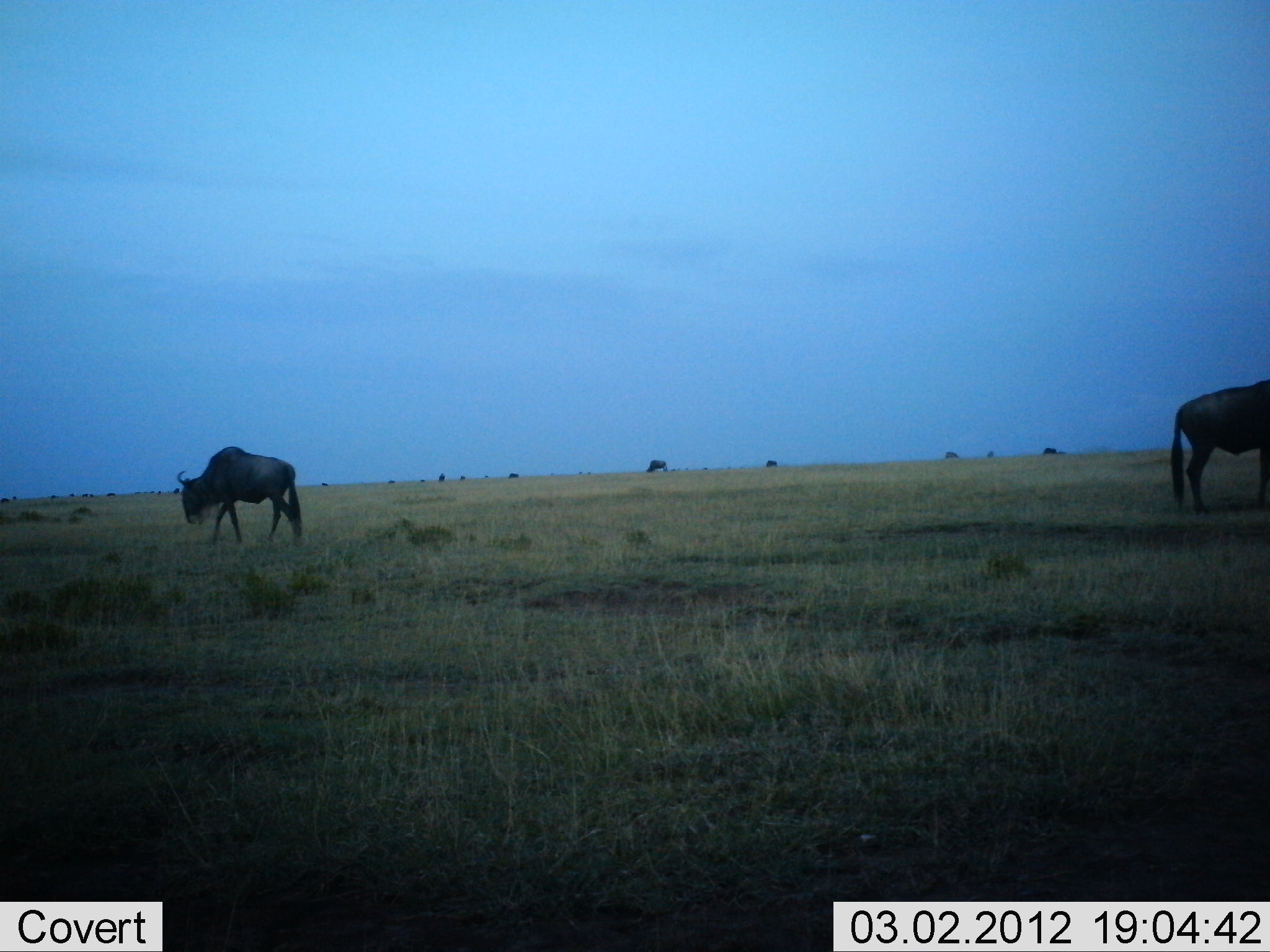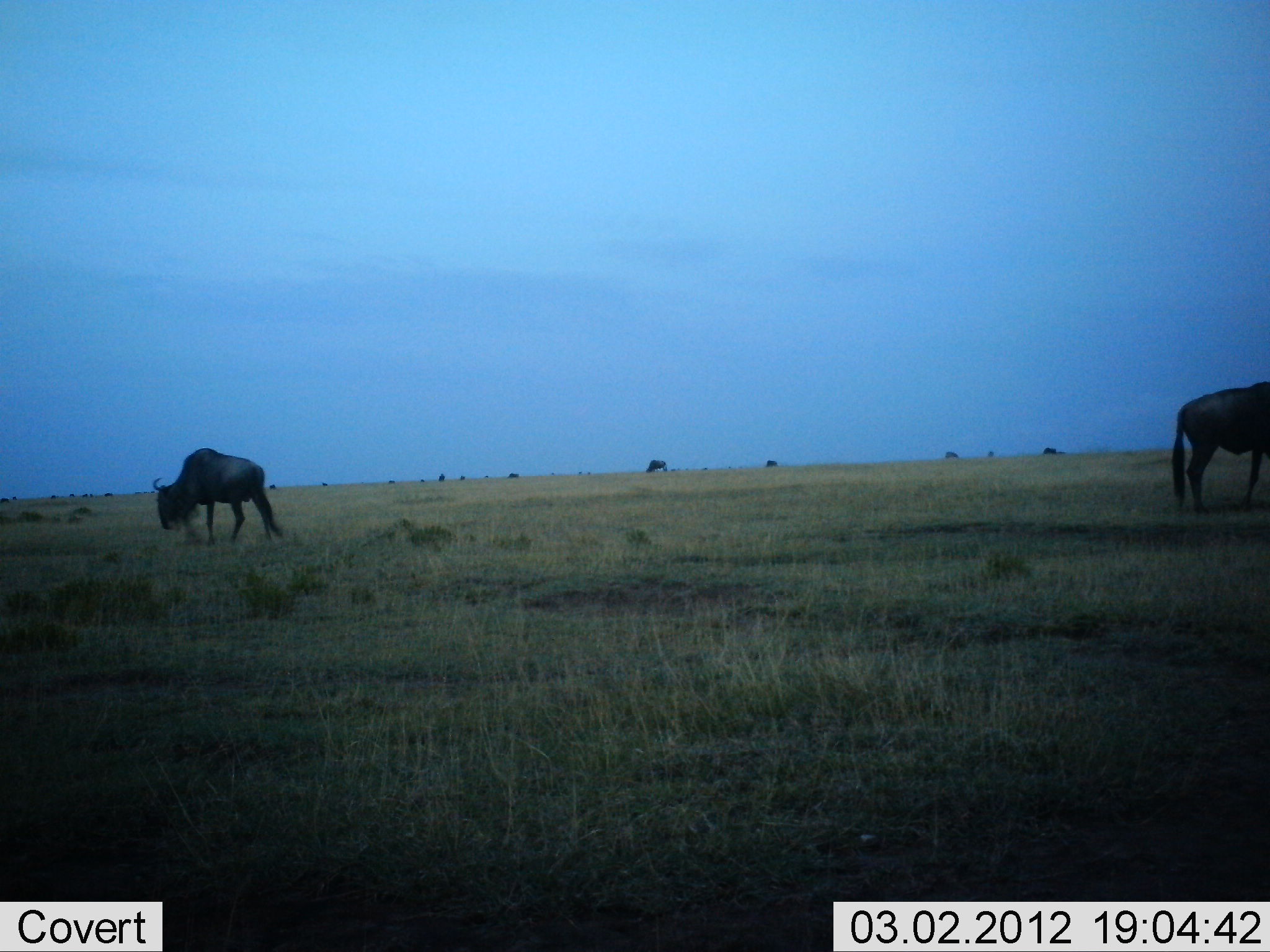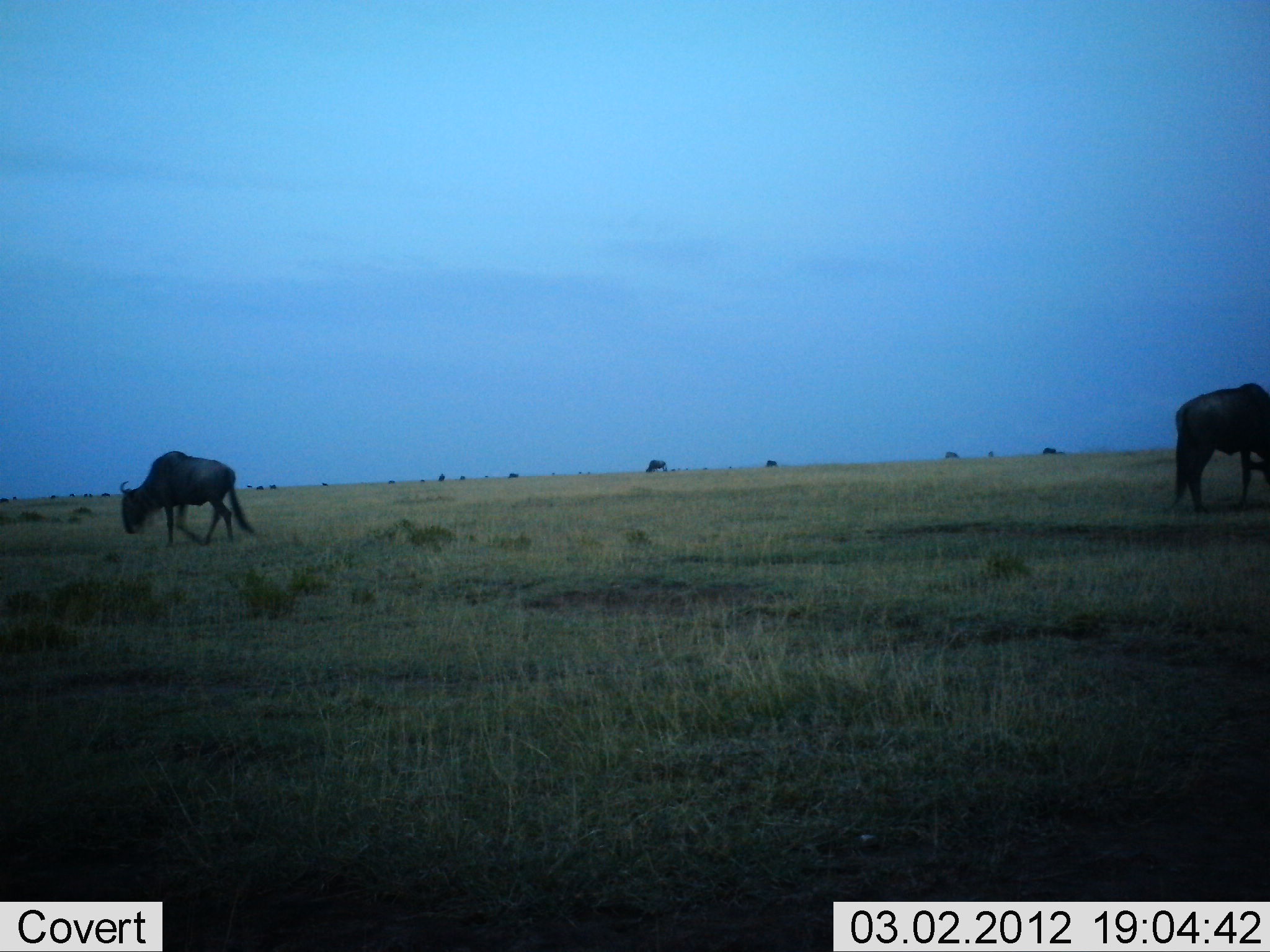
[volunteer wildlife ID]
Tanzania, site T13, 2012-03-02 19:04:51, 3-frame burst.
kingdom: Animalia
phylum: Chordata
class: Mammalia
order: Artiodactyla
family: Bovidae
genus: Connochaetes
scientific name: Connochaetes taurinus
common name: blue wildebeest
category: wildebeest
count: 2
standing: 45%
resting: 0%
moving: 55%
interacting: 0%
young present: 0%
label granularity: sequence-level